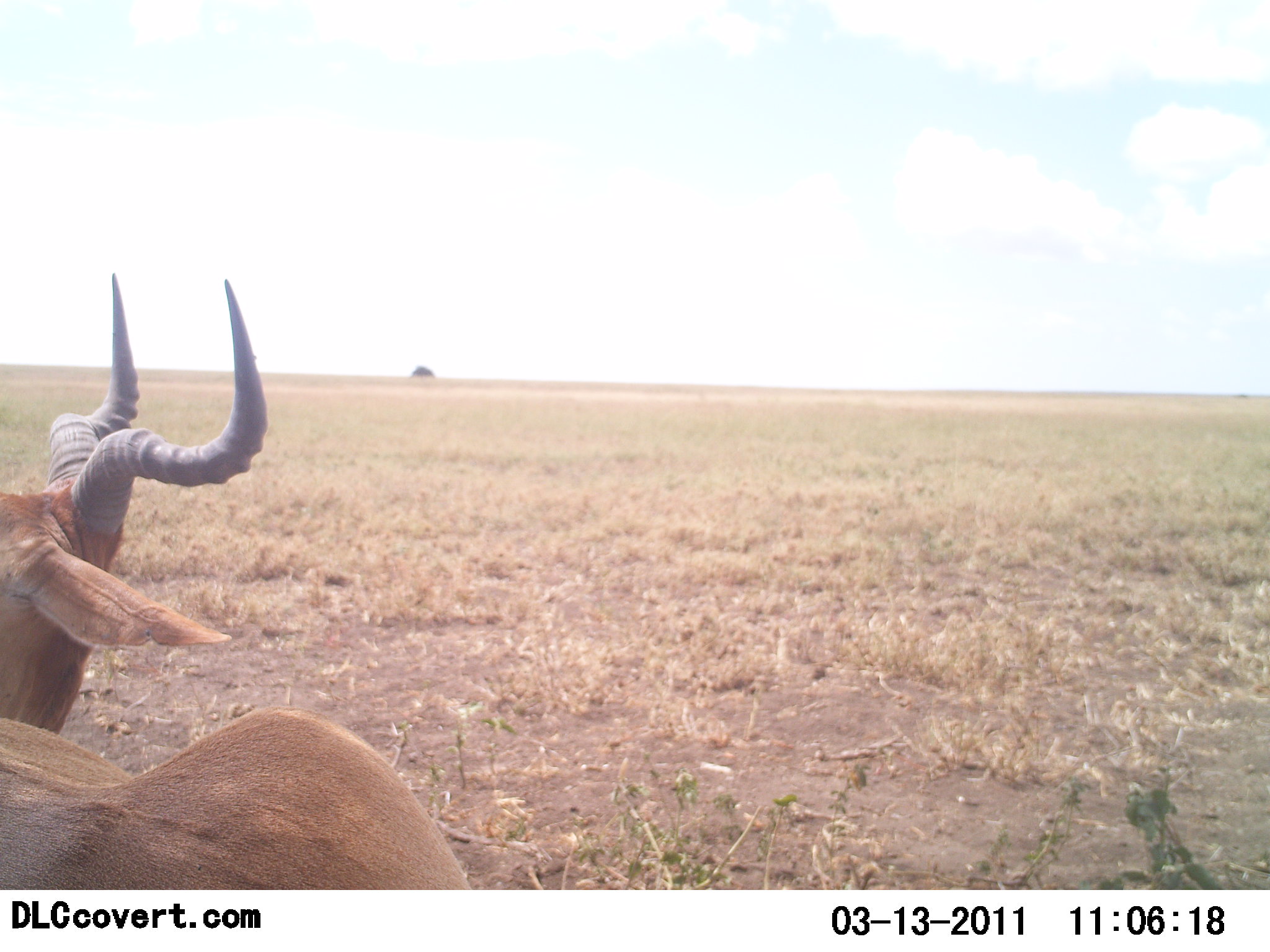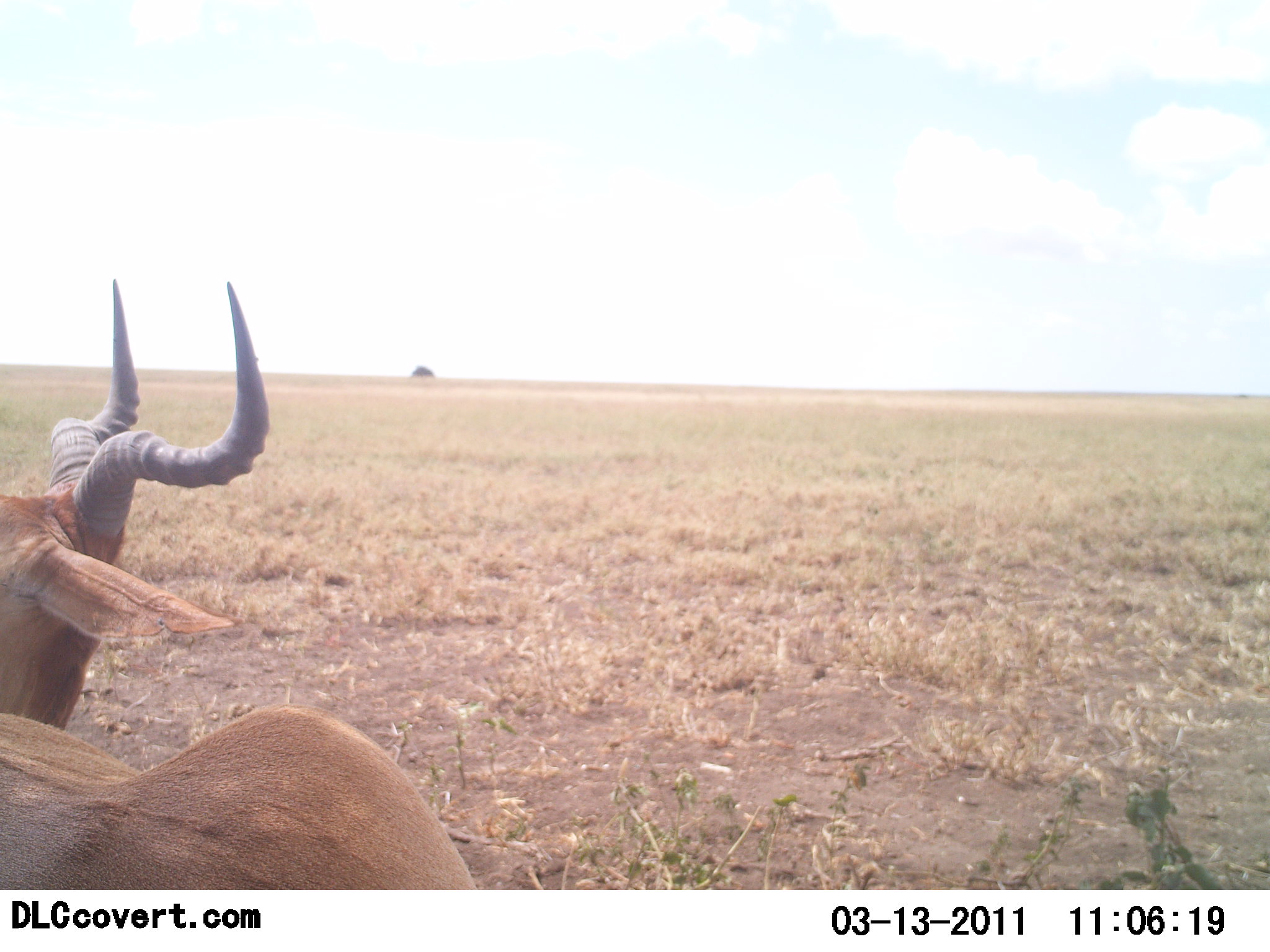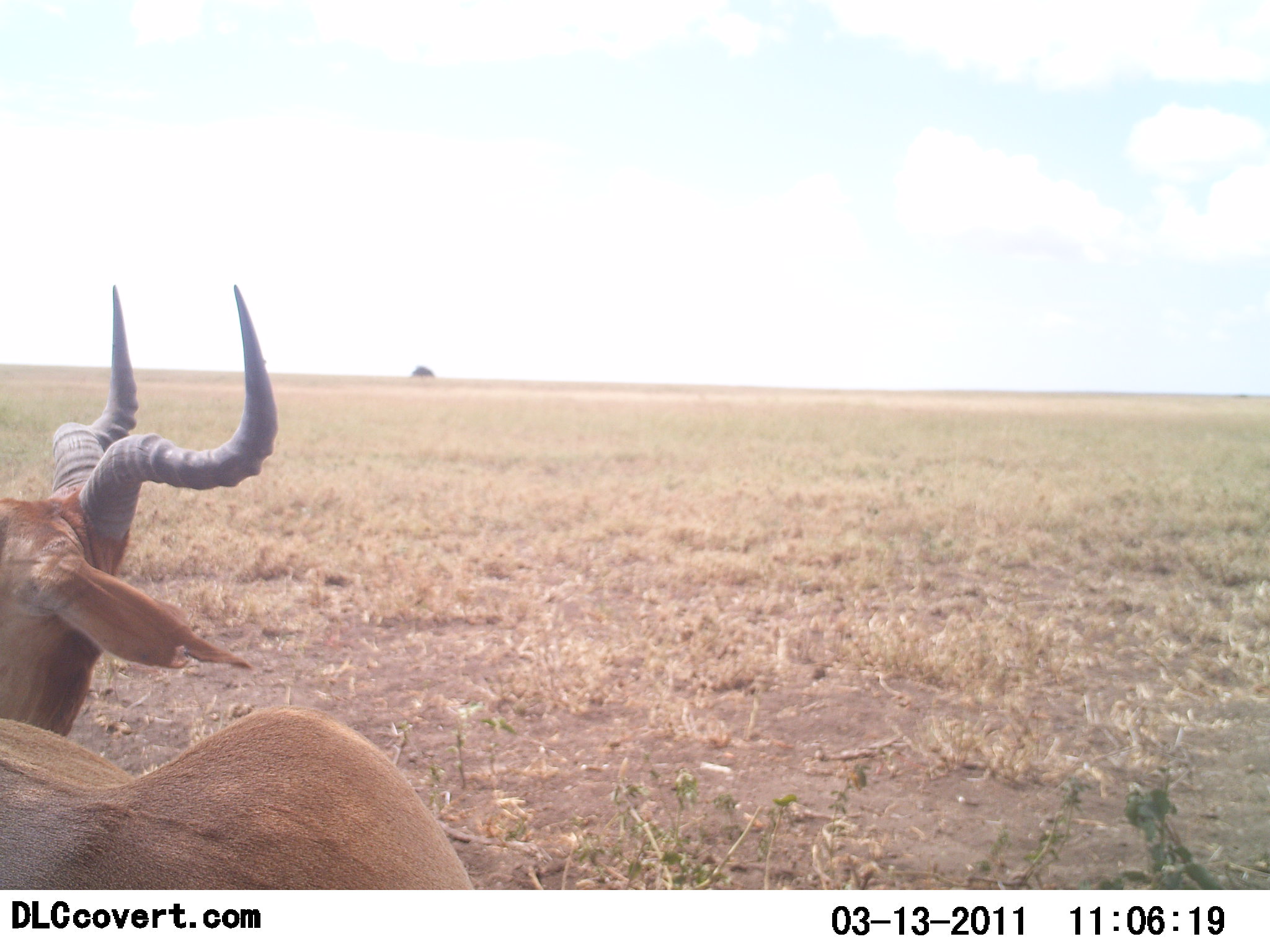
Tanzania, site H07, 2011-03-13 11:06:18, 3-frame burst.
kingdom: Animalia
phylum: Chordata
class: Mammalia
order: Artiodactyla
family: Bovidae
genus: Alcelaphus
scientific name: Alcelaphus buselaphus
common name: hartebeest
Hartebeest (Alcelaphus buselaphus), count 1. Behavior (volunteer vote fractions): standing 36%, resting 55%, moving 9%, interacting 0%. Young present (vote fraction): 0%. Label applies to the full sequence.